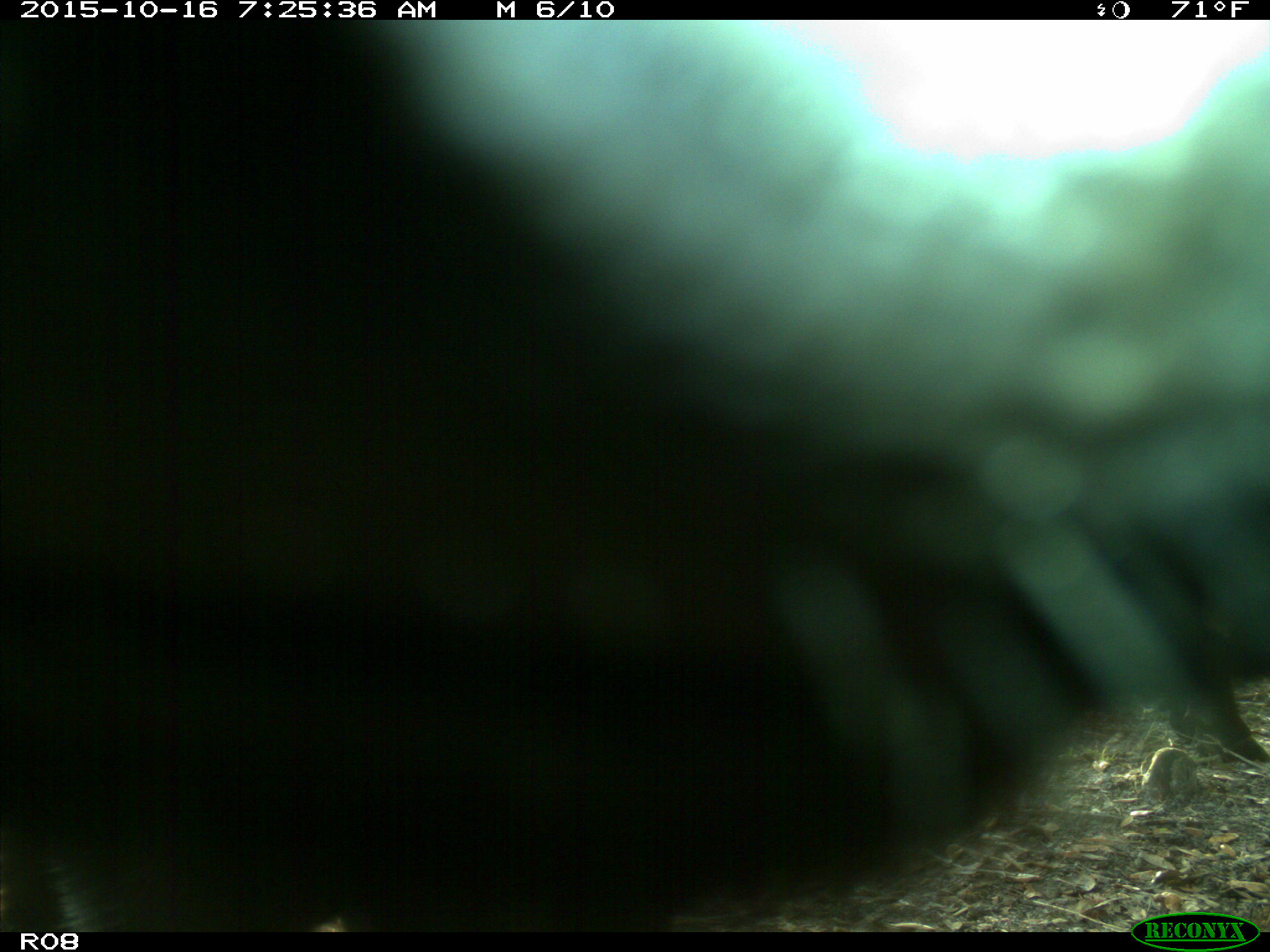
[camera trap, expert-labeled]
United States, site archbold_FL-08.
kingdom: Animalia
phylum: Chordata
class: Mammalia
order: Artiodactyla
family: Bovidae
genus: Bos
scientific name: Bos taurus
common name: domestic cow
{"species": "Bos taurus (domestic cow)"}